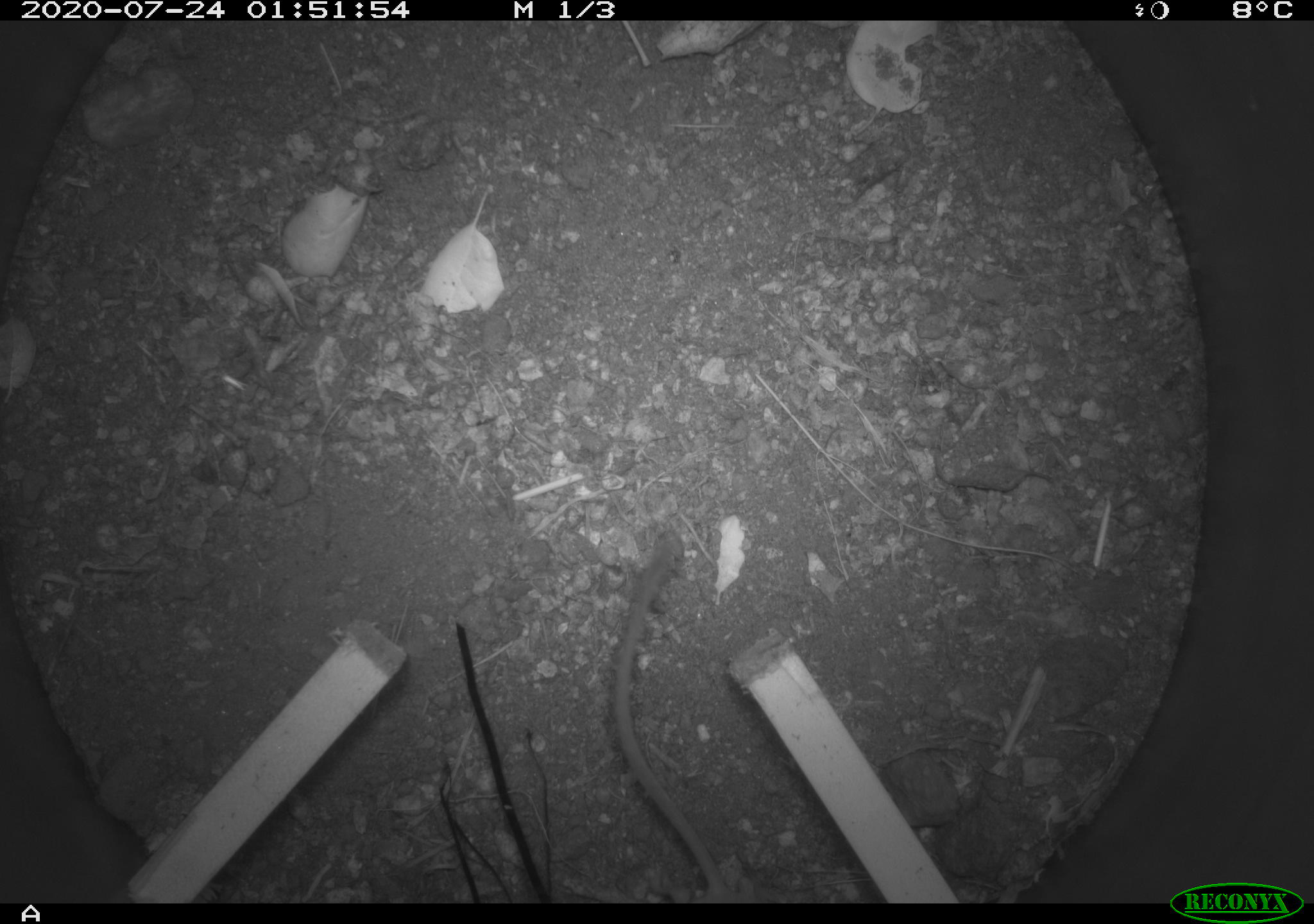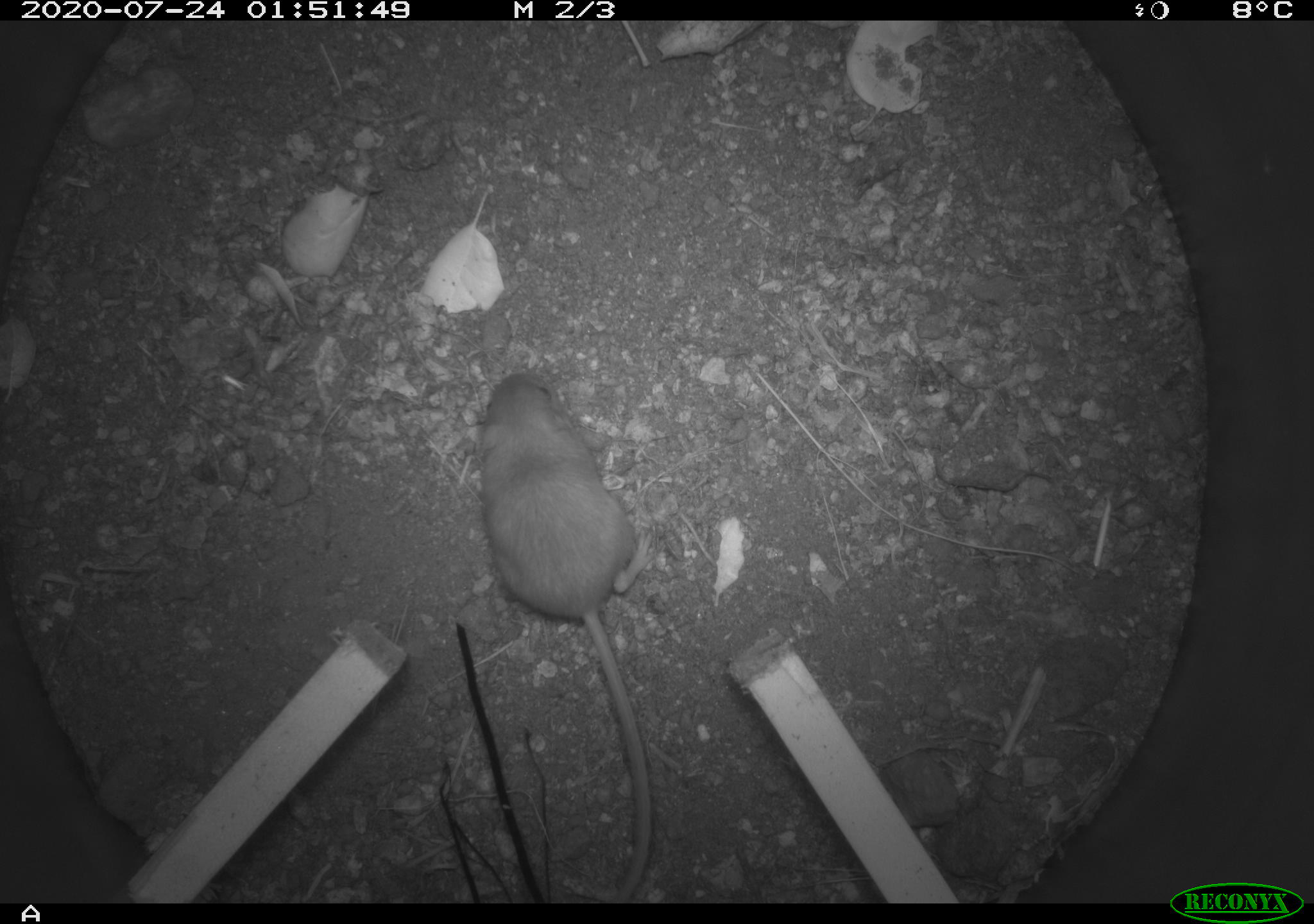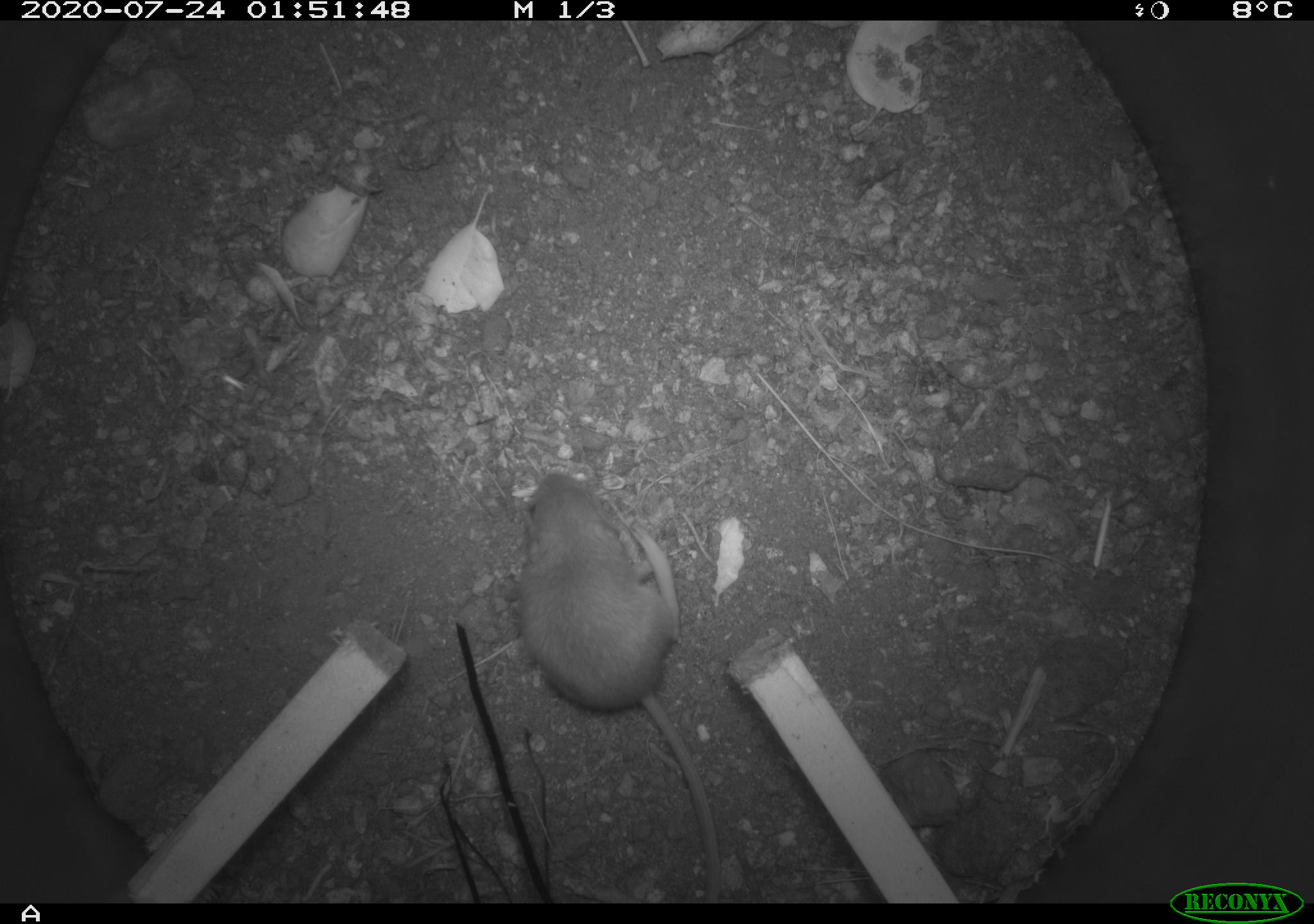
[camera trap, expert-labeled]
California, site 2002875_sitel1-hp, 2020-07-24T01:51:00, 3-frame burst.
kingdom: Animalia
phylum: Chordata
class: Mammalia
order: Rodentia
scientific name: Rodentia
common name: rodent